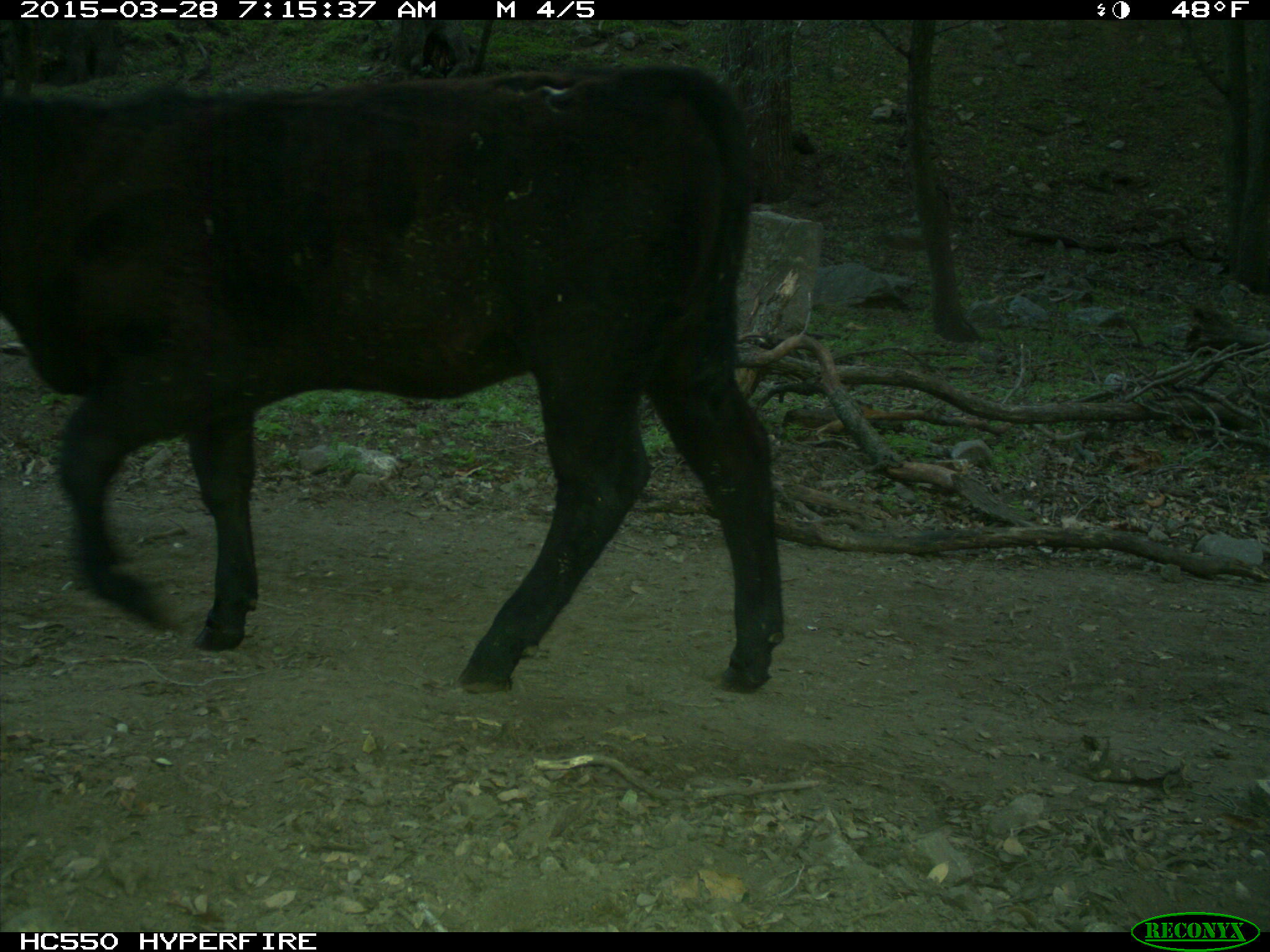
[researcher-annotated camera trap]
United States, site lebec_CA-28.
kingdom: Animalia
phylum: Chordata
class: Mammalia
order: Artiodactyla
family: Bovidae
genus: Bos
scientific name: Bos taurus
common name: domestic cow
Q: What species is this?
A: Bos taurus (domestic cow).